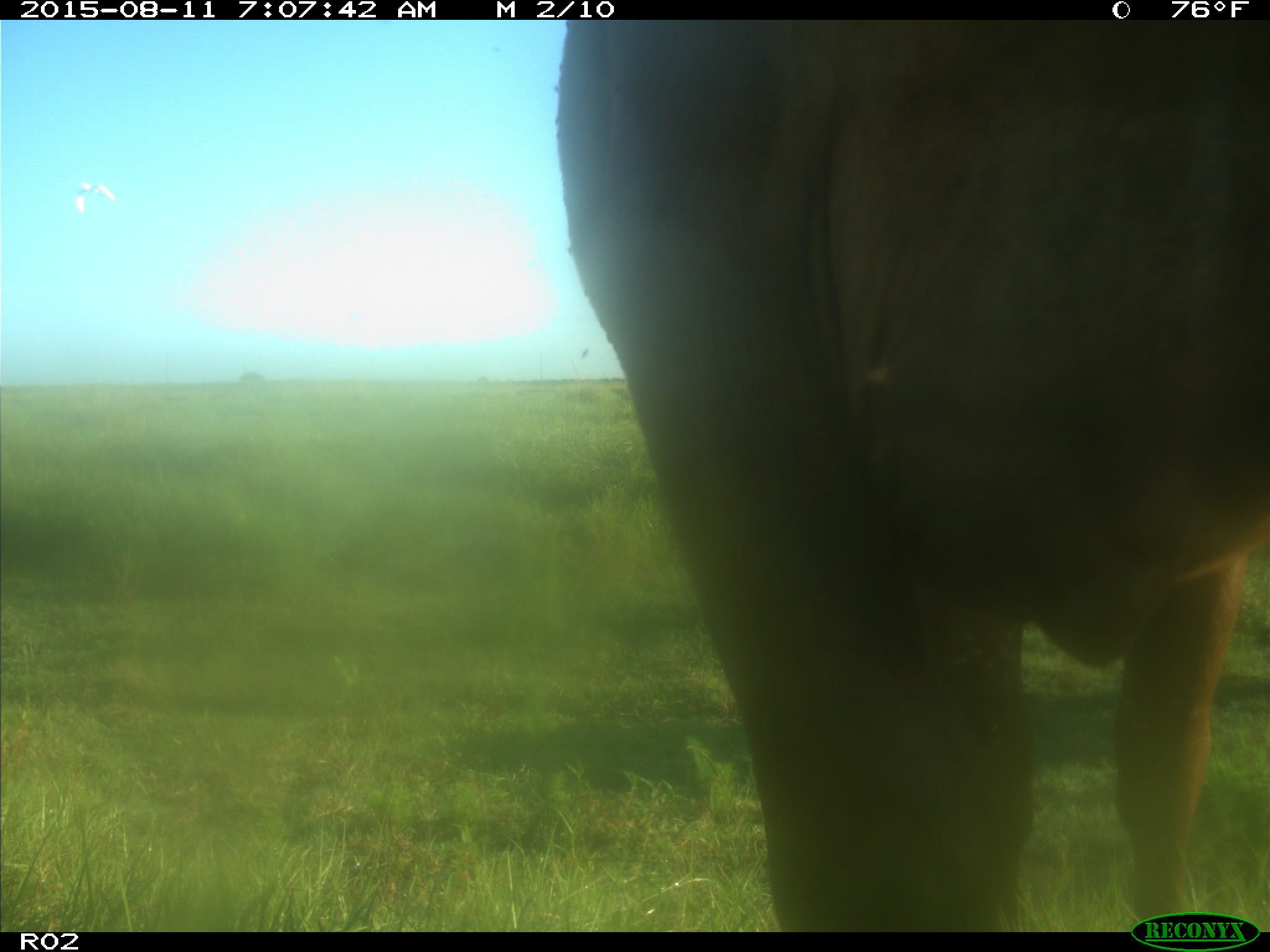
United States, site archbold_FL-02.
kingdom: Animalia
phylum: Chordata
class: Mammalia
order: Artiodactyla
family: Bovidae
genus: Bos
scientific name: Bos taurus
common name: domestic cow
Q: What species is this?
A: Bos taurus (domestic cow).